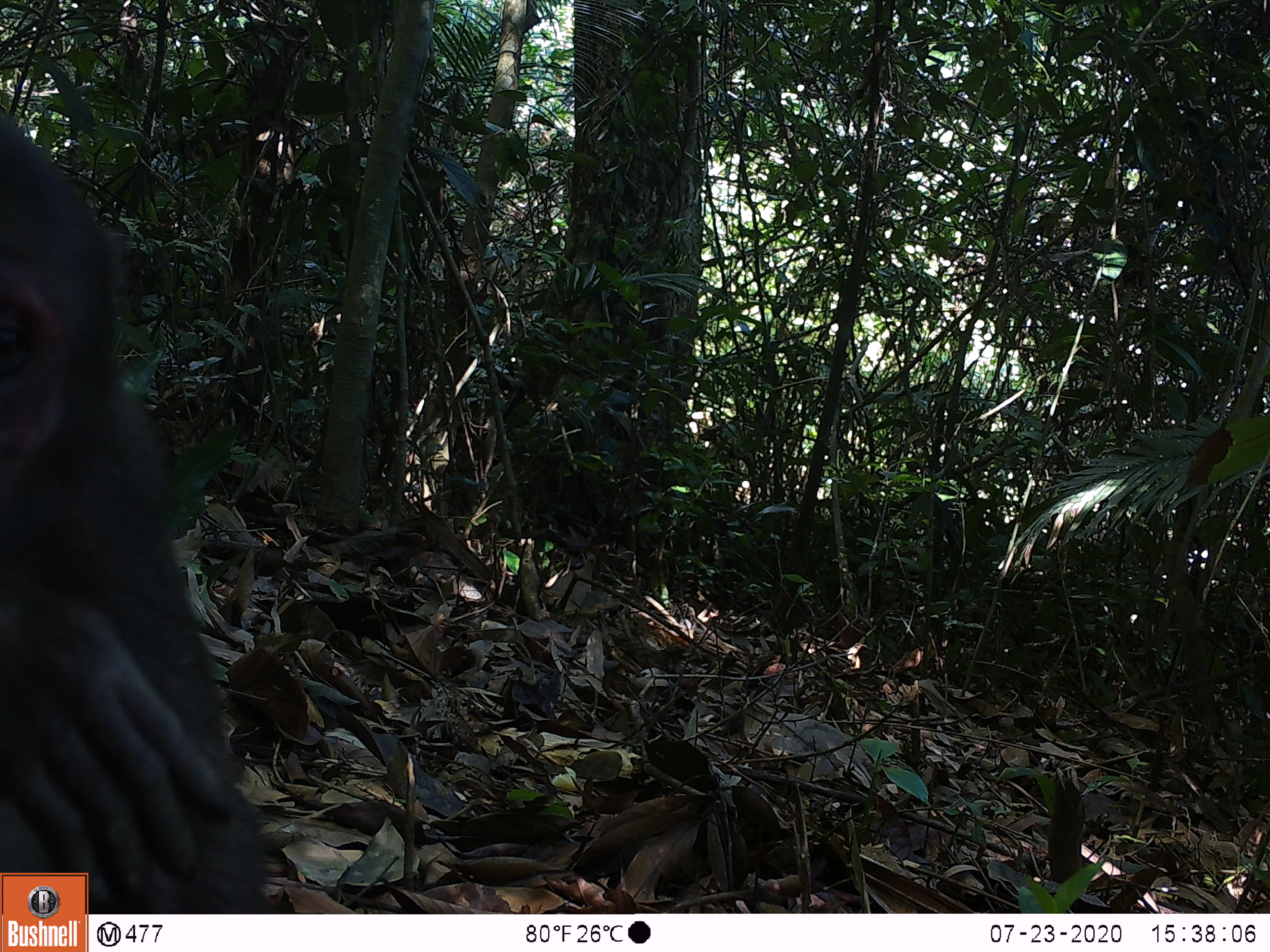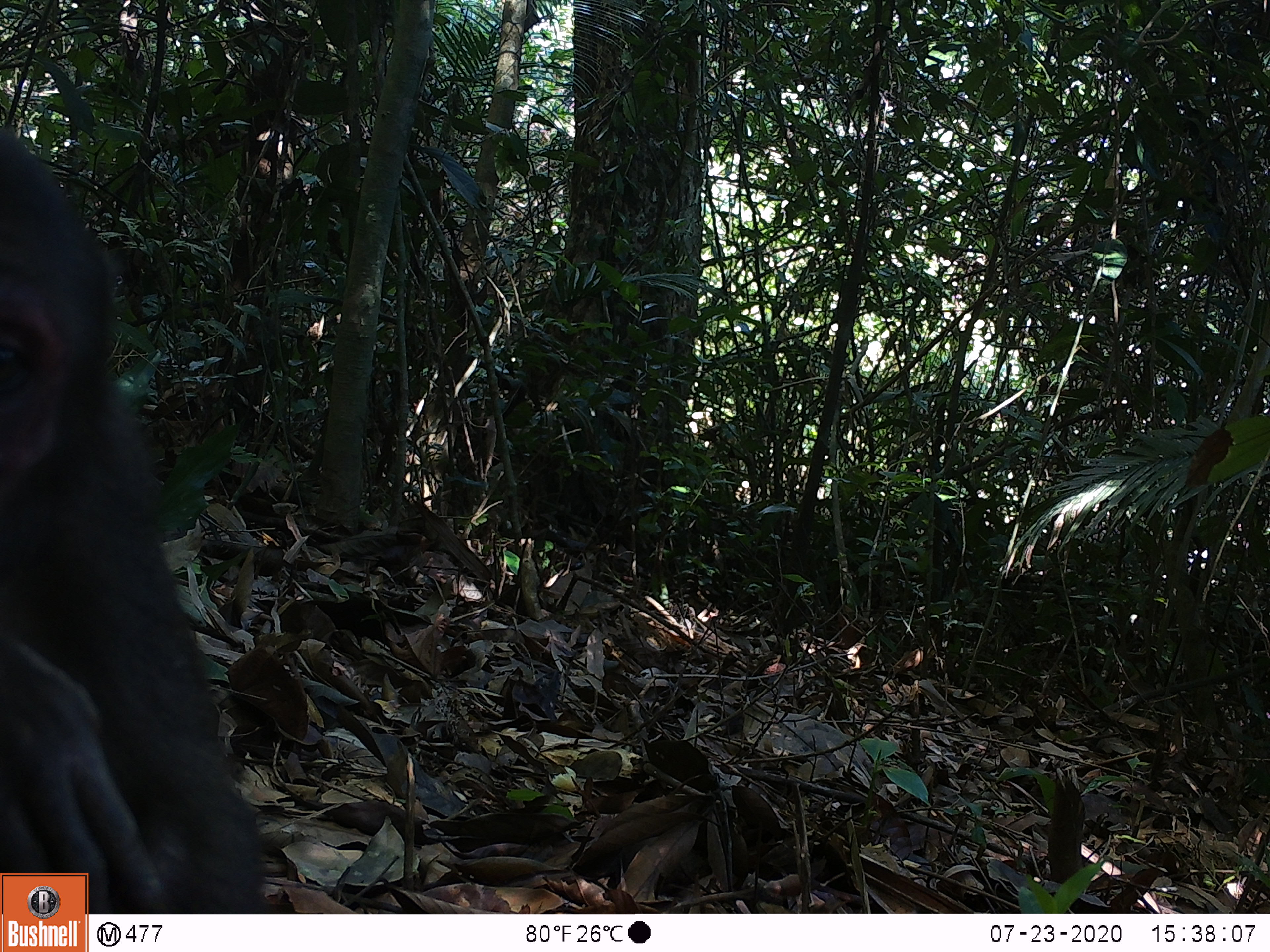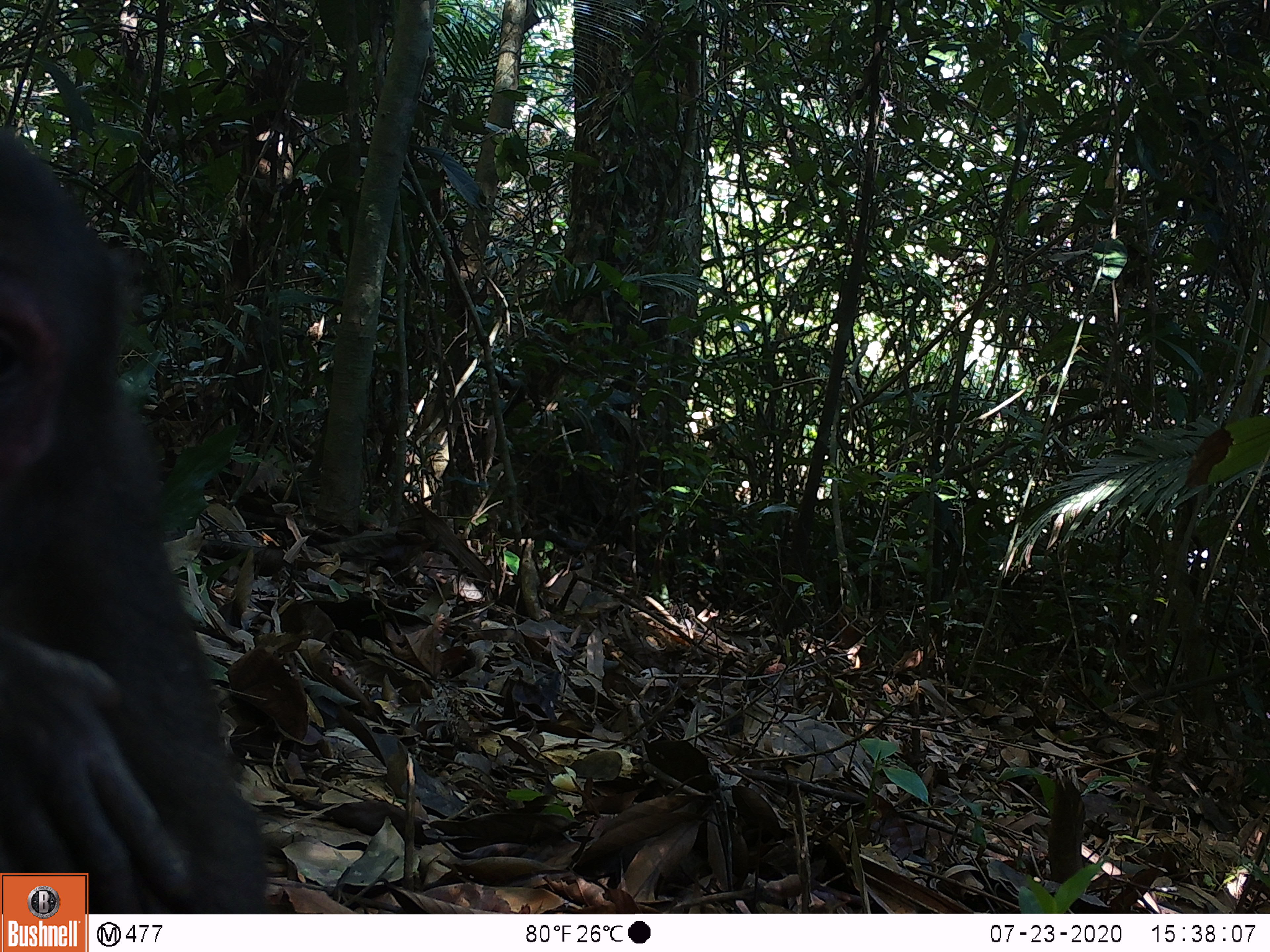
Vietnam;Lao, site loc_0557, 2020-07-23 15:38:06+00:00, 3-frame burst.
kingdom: Animalia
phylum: Chordata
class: Mammalia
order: Primates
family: Cercopithecidae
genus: Macaca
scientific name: Macaca arctoides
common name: stump-tailed macaque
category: stump tailed macaque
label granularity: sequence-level